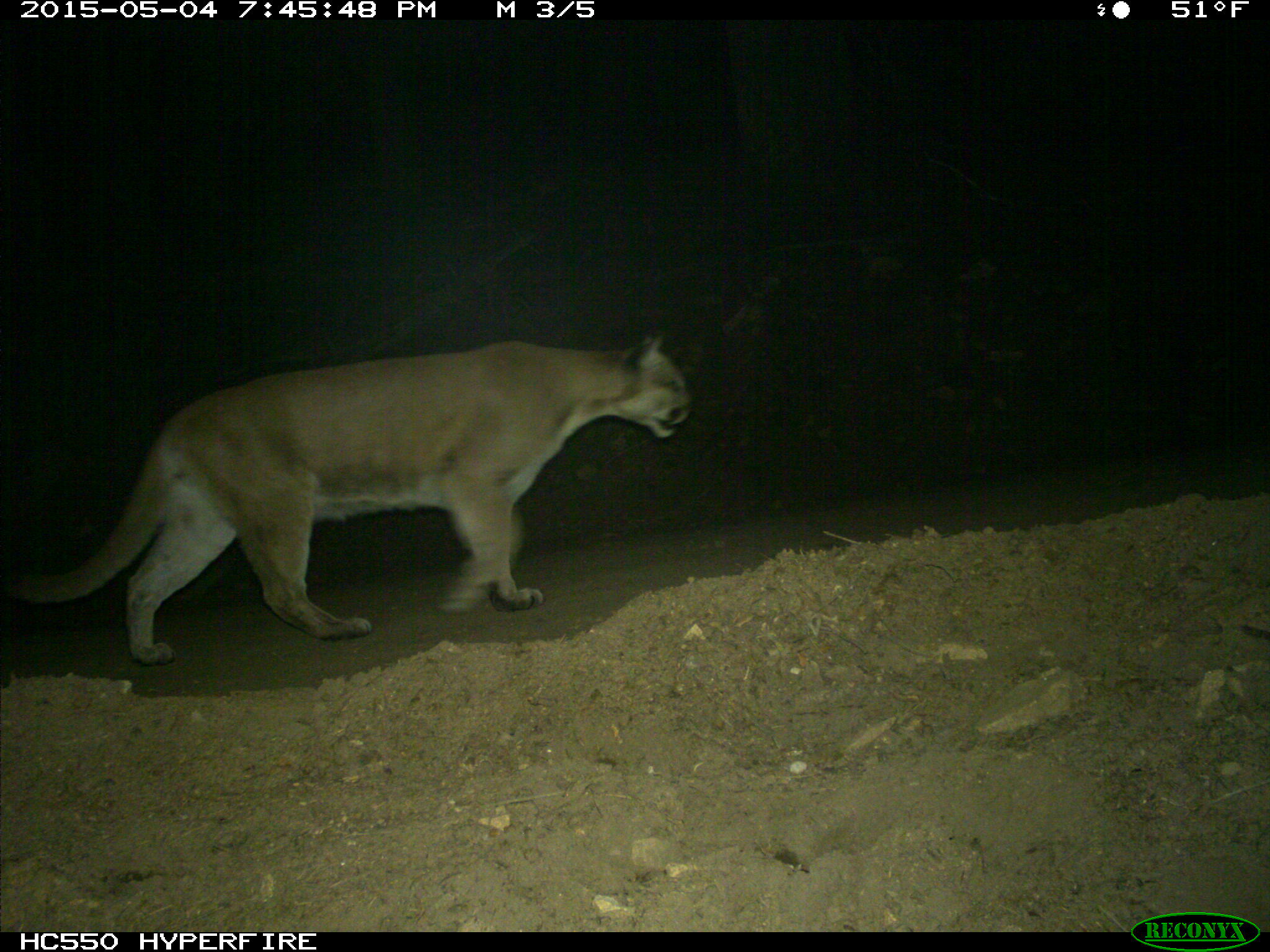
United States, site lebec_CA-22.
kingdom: Animalia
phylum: Chordata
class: Mammalia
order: Carnivora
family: Felidae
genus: Puma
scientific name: Puma concolor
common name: mountain lion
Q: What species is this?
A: Puma concolor (mountain lion).